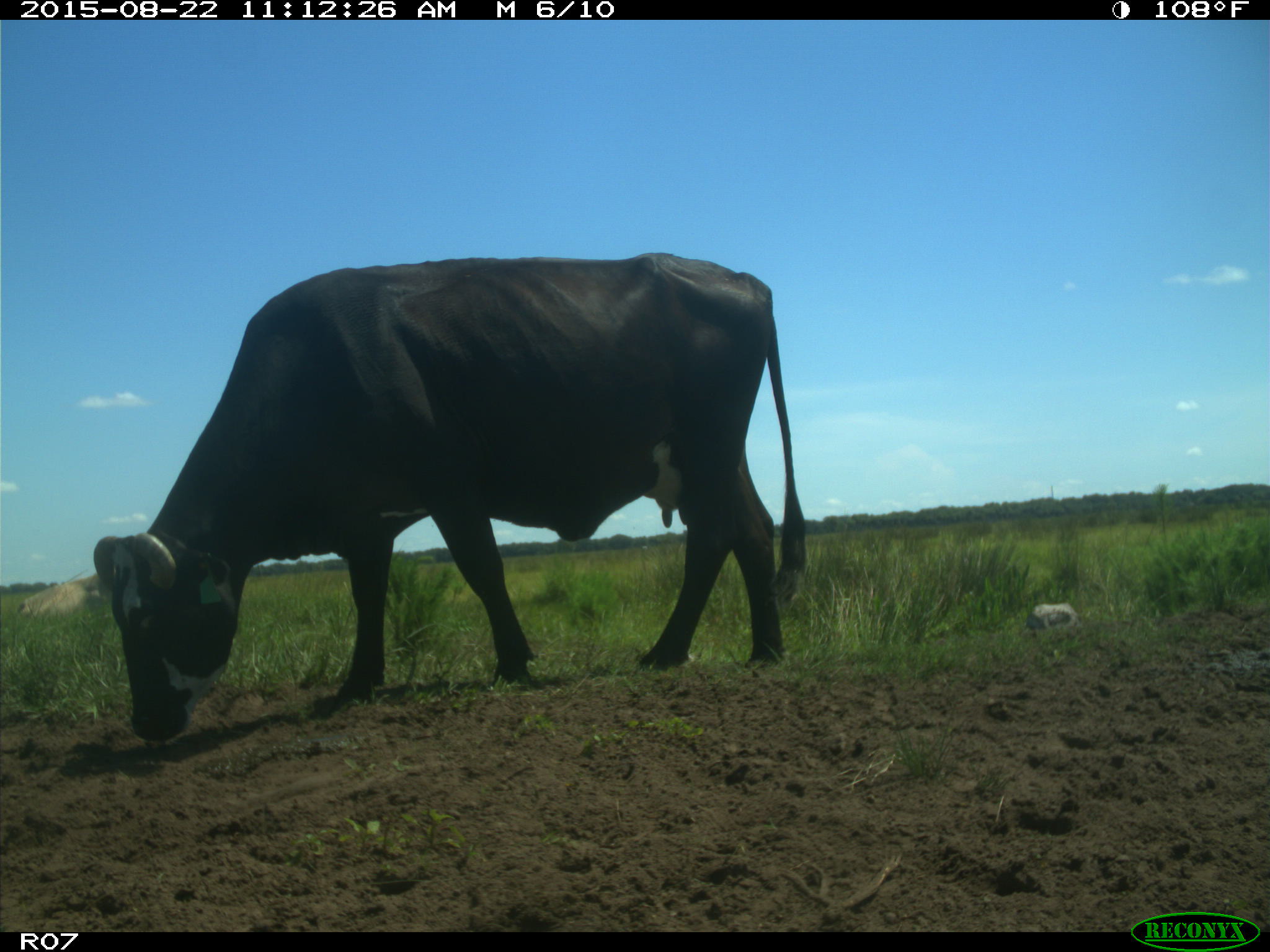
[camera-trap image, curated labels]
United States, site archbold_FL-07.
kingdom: Animalia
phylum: Chordata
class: Mammalia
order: Artiodactyla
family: Bovidae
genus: Bos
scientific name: Bos taurus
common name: domestic cow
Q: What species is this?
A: Bos taurus (domestic cow).